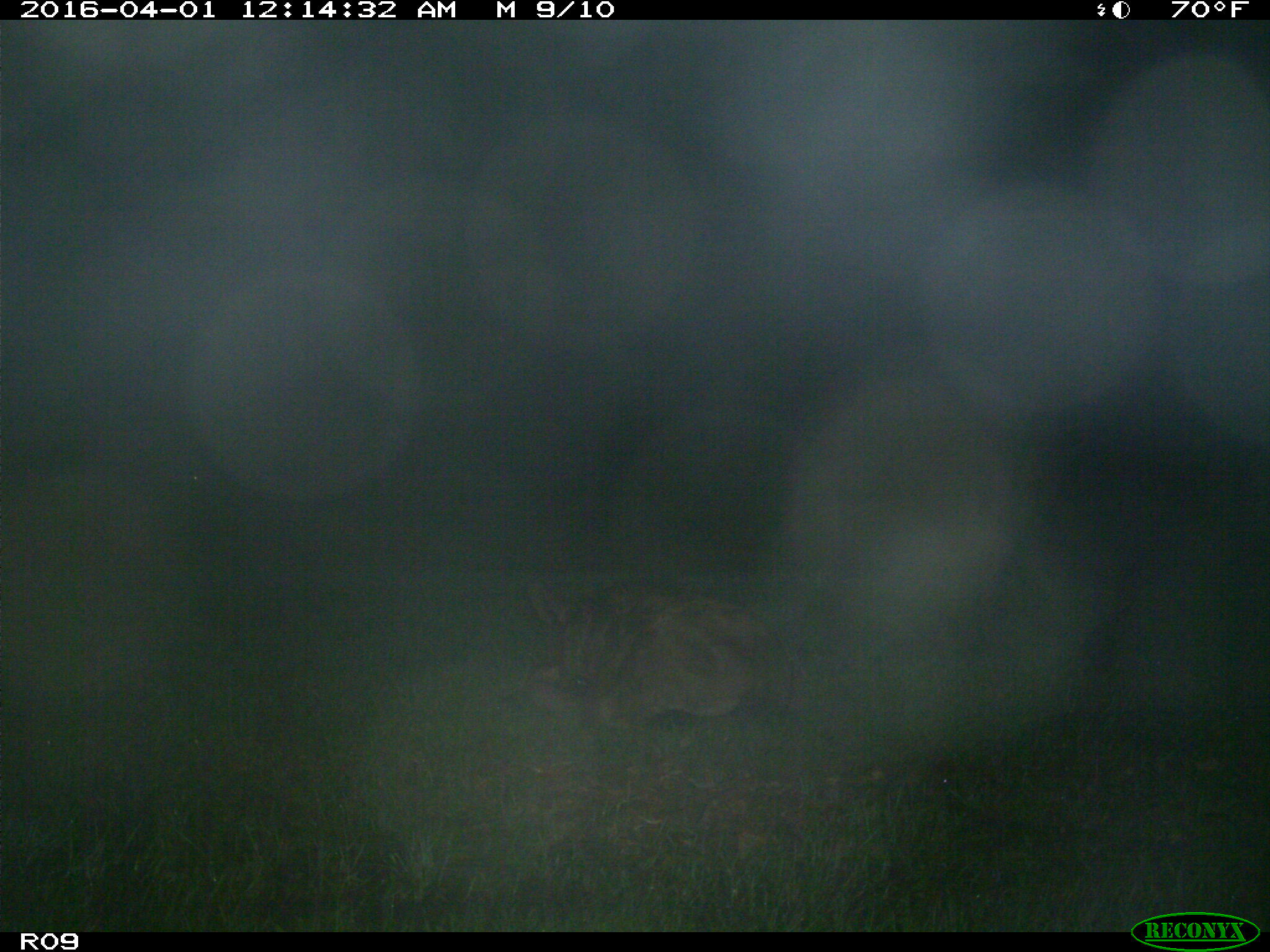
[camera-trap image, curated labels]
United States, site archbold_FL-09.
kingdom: Animalia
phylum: Chordata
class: Mammalia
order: Artiodactyla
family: Bovidae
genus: Bos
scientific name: Bos taurus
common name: domestic cow